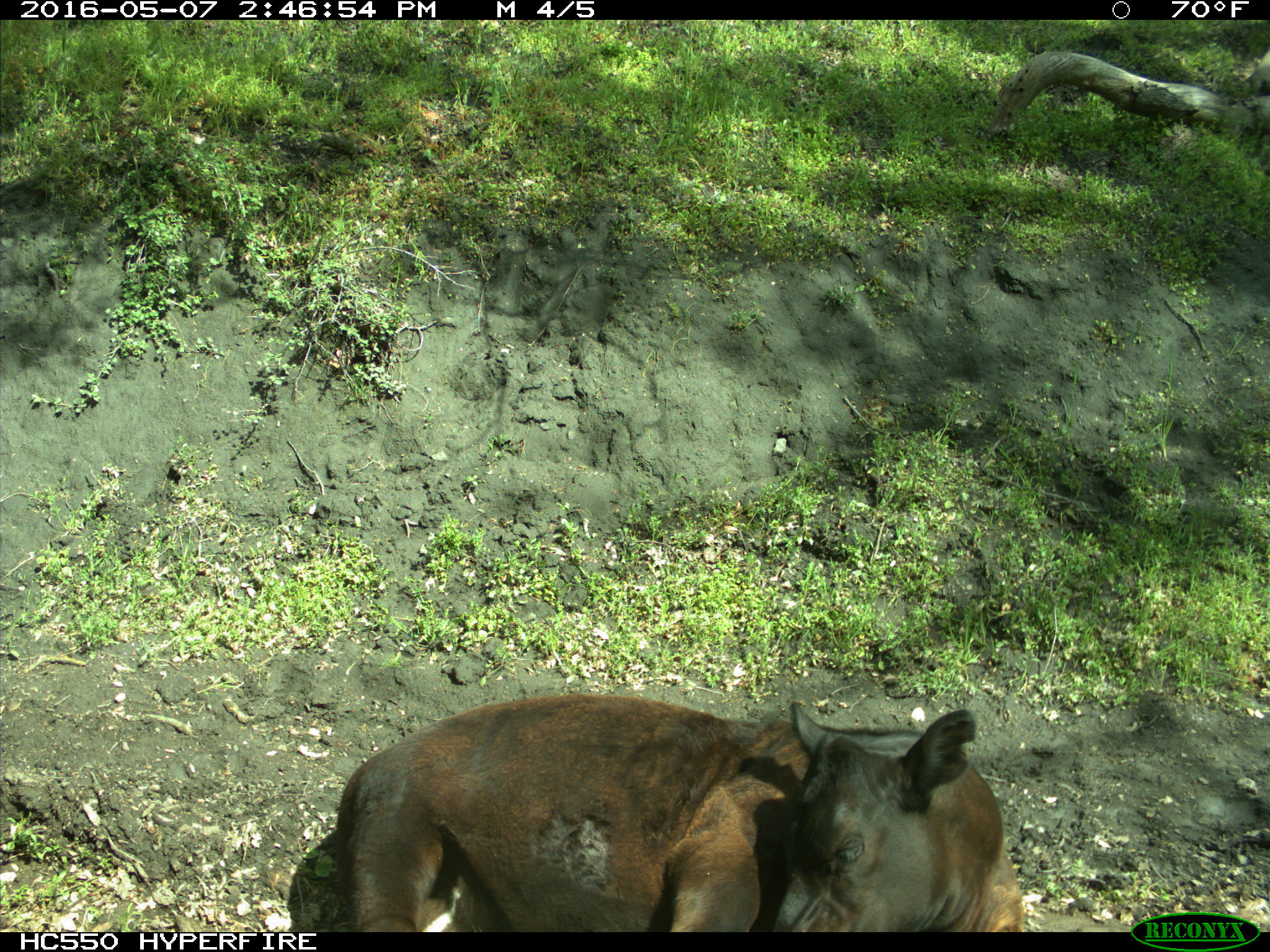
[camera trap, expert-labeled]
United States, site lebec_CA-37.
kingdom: Animalia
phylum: Chordata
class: Mammalia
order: Artiodactyla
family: Bovidae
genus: Bos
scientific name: Bos taurus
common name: domestic cow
Bos taurus (domestic cow).